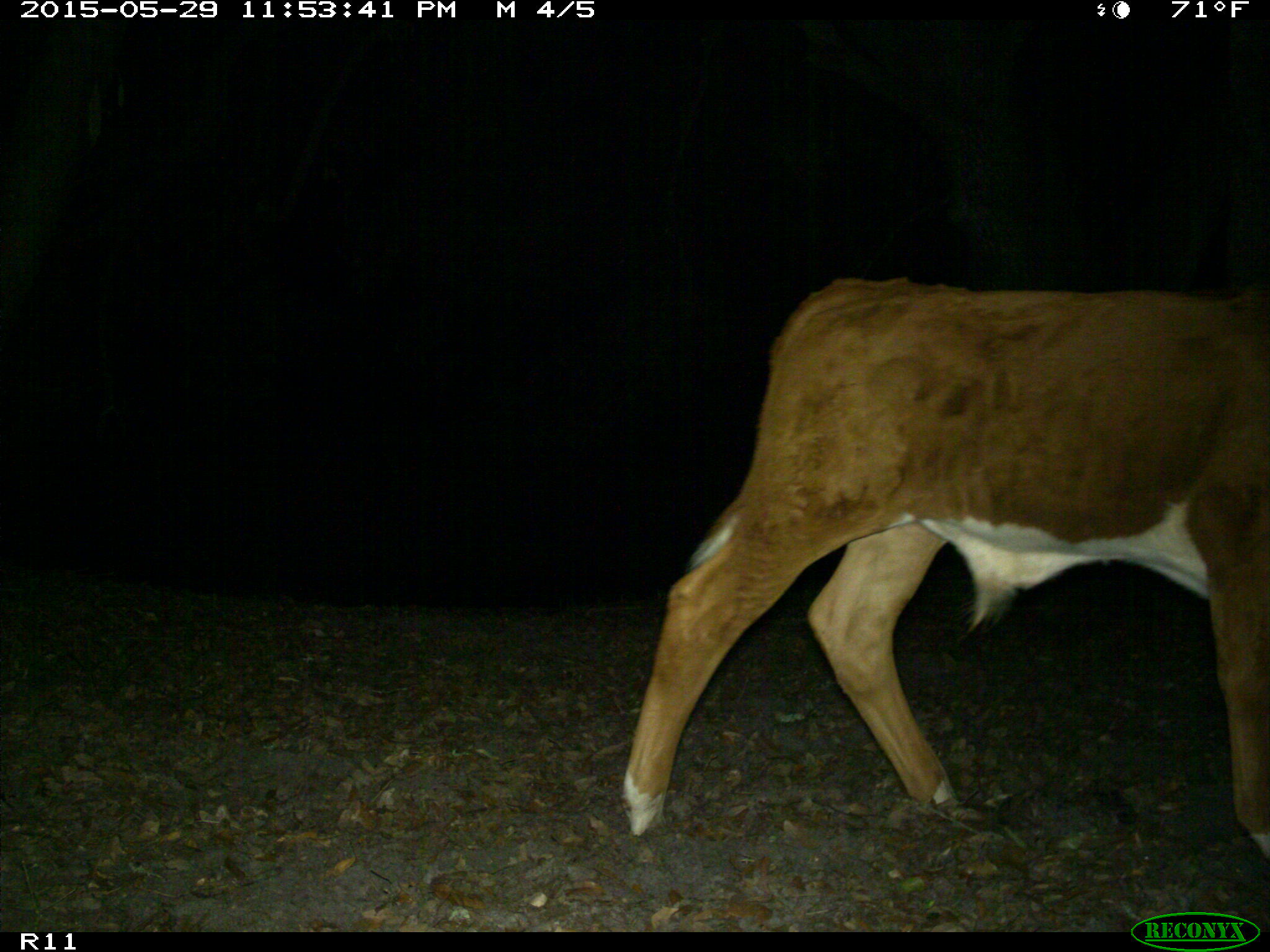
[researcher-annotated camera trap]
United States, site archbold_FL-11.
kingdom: Animalia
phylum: Chordata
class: Mammalia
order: Artiodactyla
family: Bovidae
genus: Bos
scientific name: Bos taurus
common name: domestic cow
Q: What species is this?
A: Bos taurus (domestic cow).